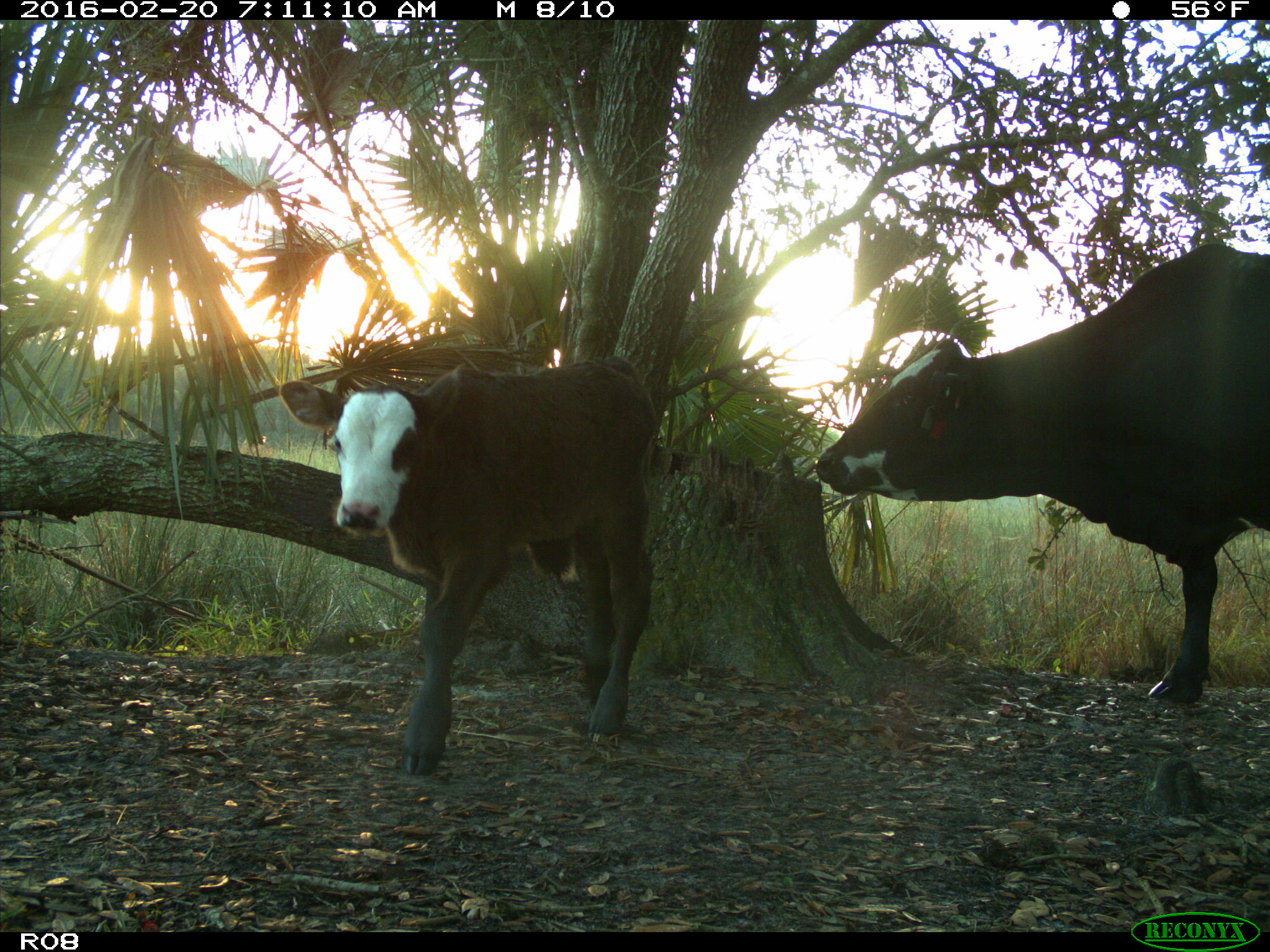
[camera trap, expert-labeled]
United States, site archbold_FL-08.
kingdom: Animalia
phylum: Chordata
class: Mammalia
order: Artiodactyla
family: Bovidae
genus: Bos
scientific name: Bos taurus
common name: domestic cow